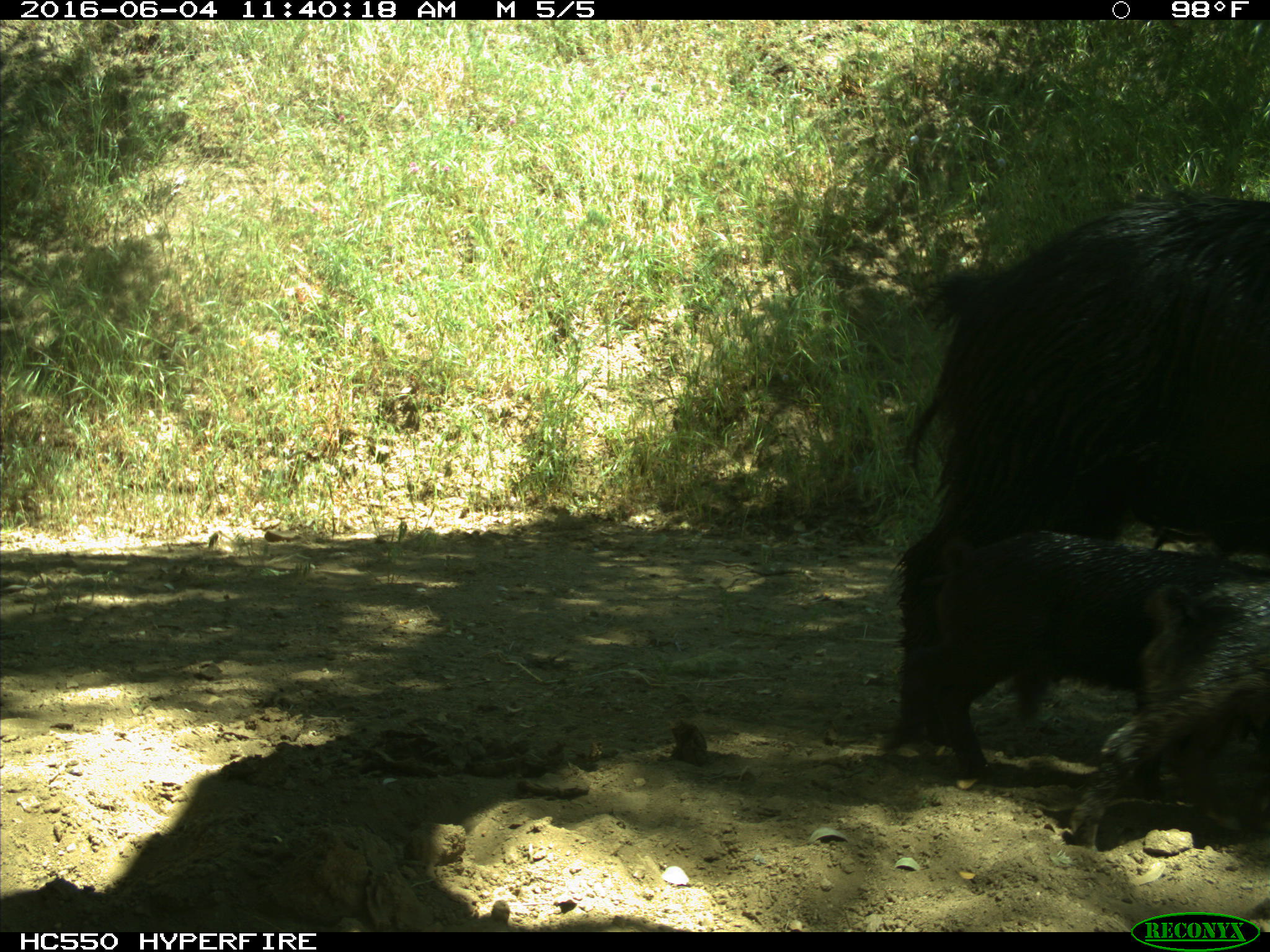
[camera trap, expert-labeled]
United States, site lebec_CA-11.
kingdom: Animalia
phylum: Chordata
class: Mammalia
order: Artiodactyla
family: Suidae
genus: Sus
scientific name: Sus scrofa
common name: wild boar